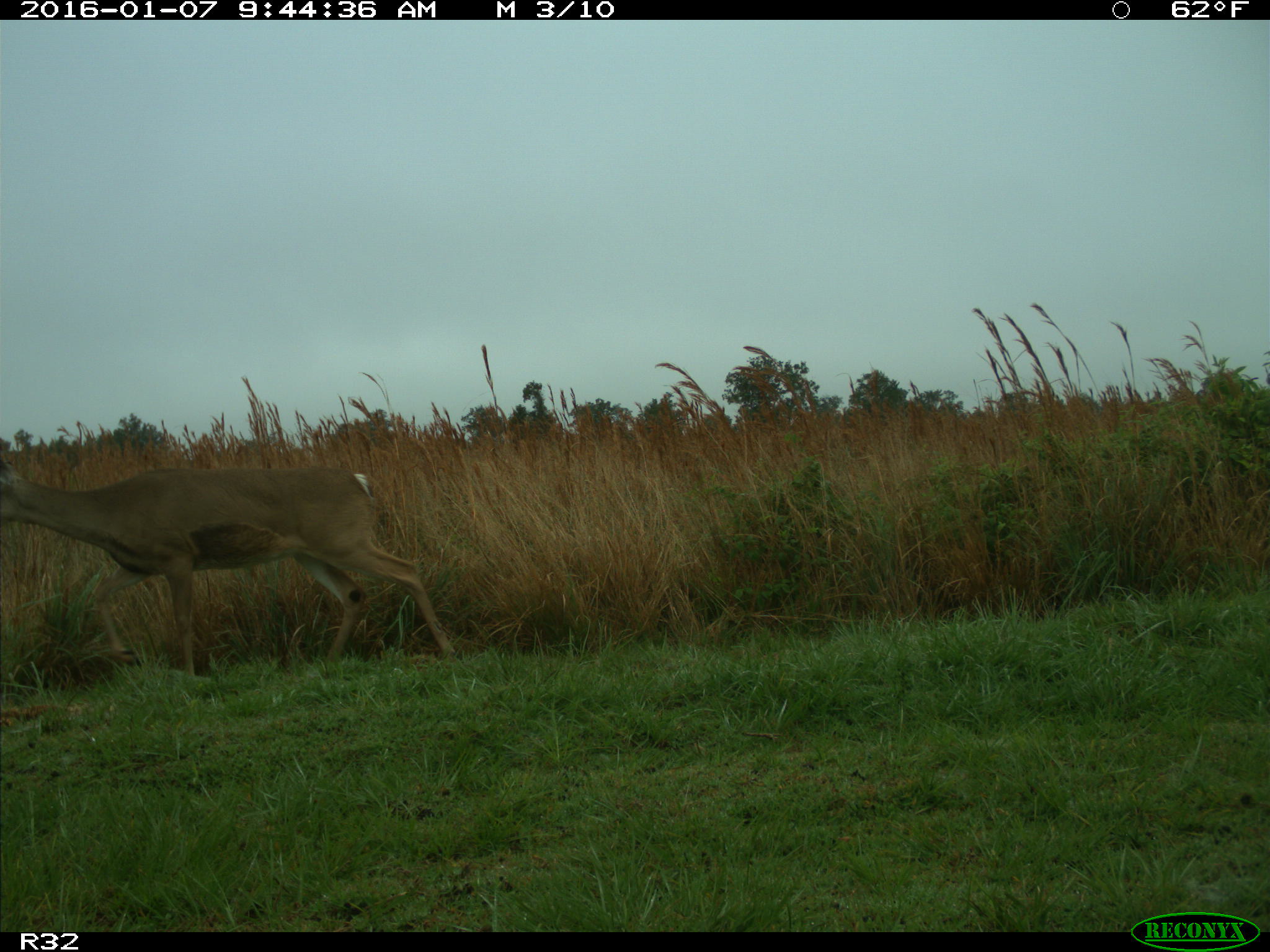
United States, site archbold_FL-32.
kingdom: Animalia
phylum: Chordata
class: Mammalia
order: Artiodactyla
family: Cervidae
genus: Odocoileus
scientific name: Odocoileus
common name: deer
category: unidentified deer